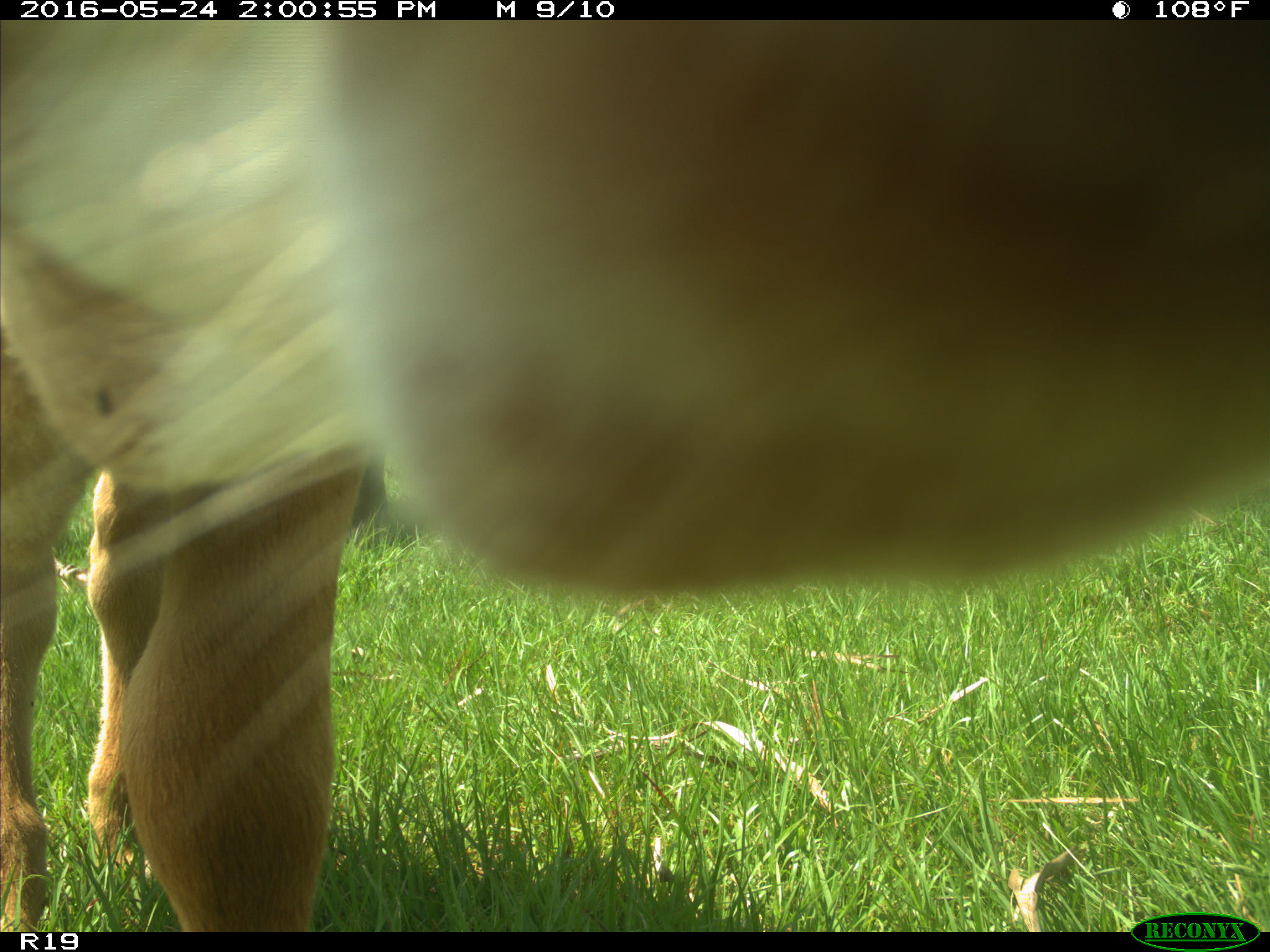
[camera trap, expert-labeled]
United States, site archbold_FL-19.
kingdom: Animalia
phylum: Chordata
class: Mammalia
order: Artiodactyla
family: Bovidae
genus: Bos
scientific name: Bos taurus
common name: domestic cow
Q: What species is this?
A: Bos taurus (domestic cow).